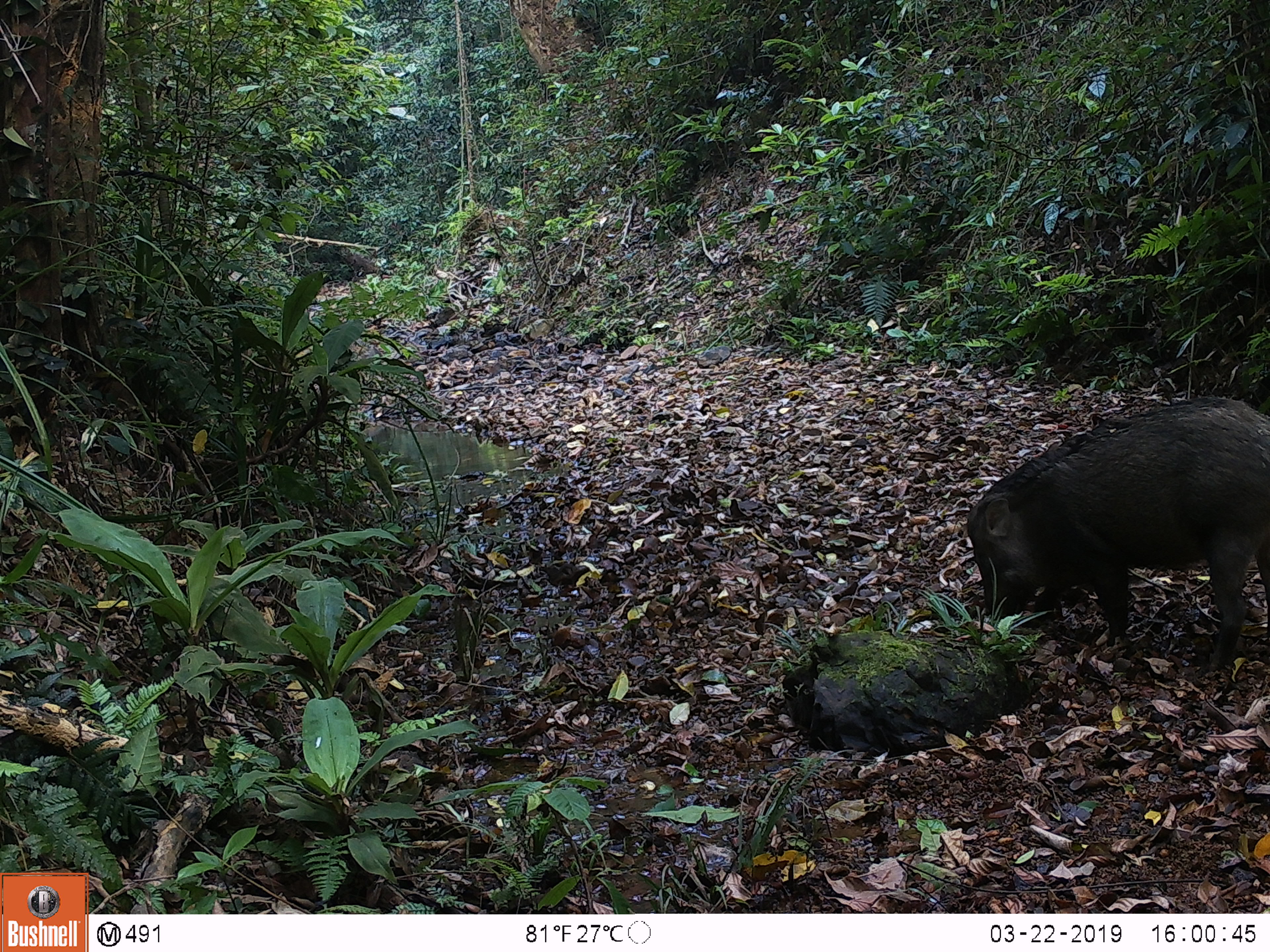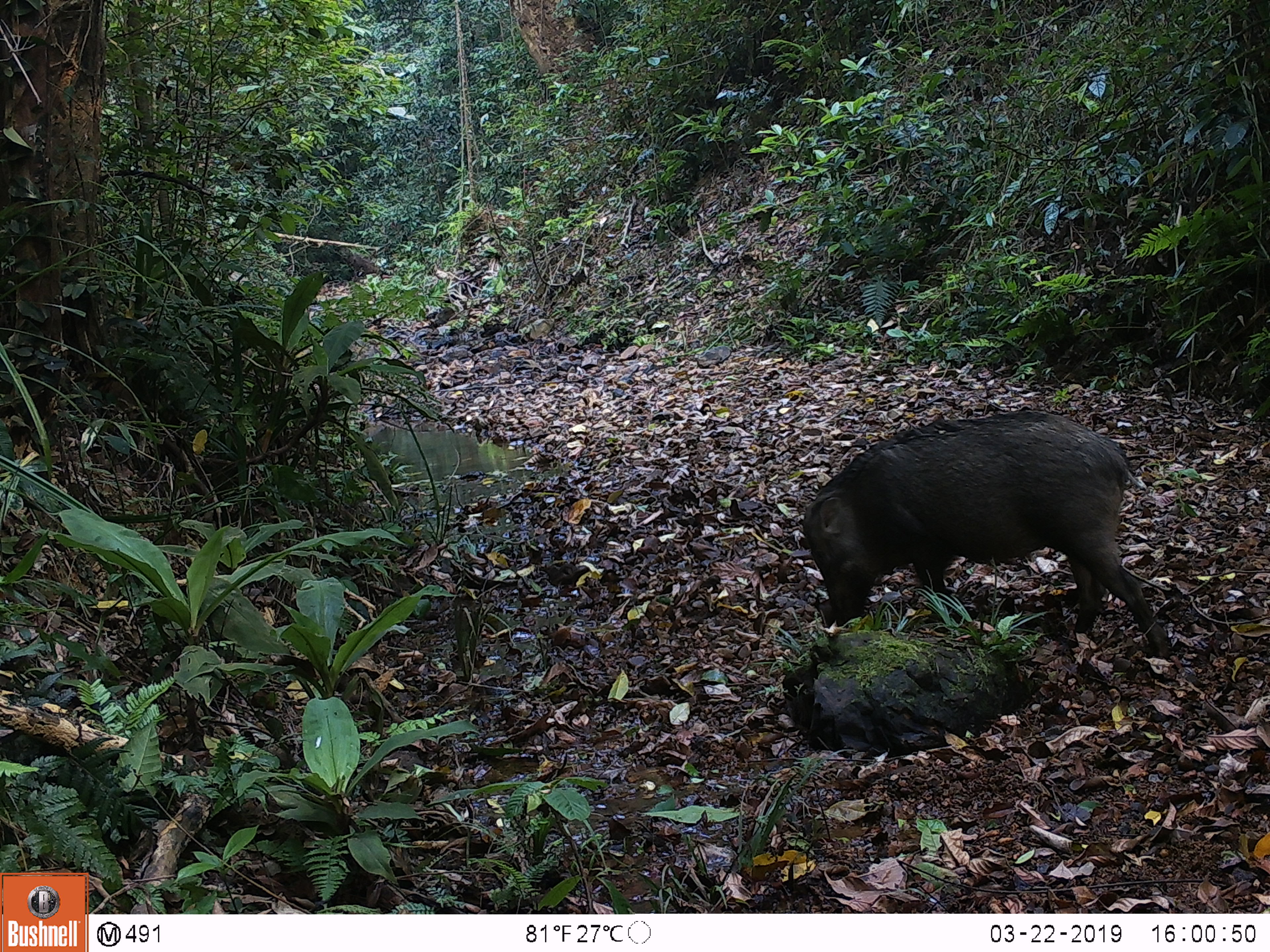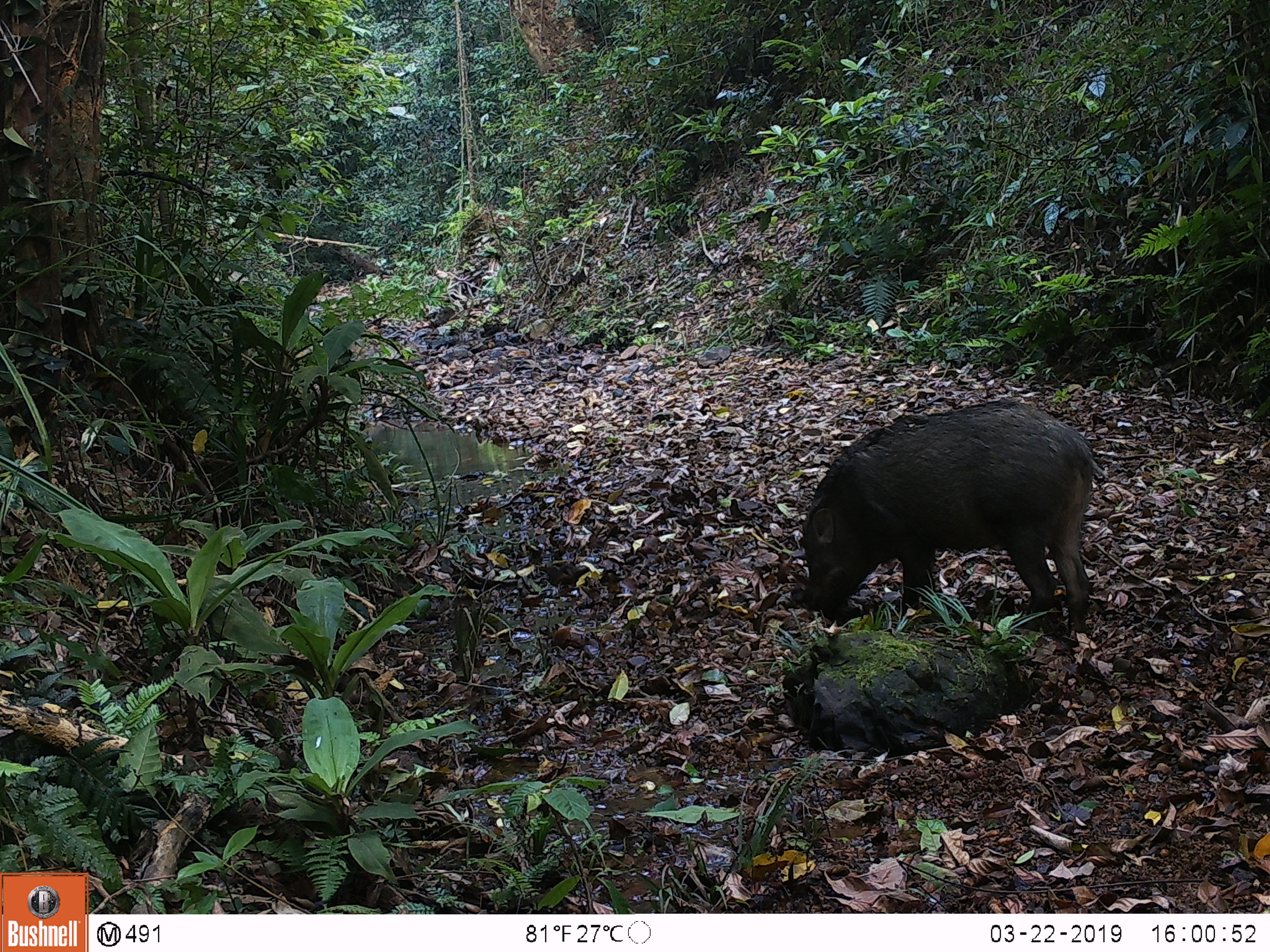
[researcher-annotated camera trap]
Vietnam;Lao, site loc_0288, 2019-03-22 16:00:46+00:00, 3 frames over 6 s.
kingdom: Animalia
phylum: Chordata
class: Mammalia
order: Artiodactyla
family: Suidae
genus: Sus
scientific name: Sus scrofa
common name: eurasian wild pig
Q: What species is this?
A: Eurasian wild pig (Sus scrofa).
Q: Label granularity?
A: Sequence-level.